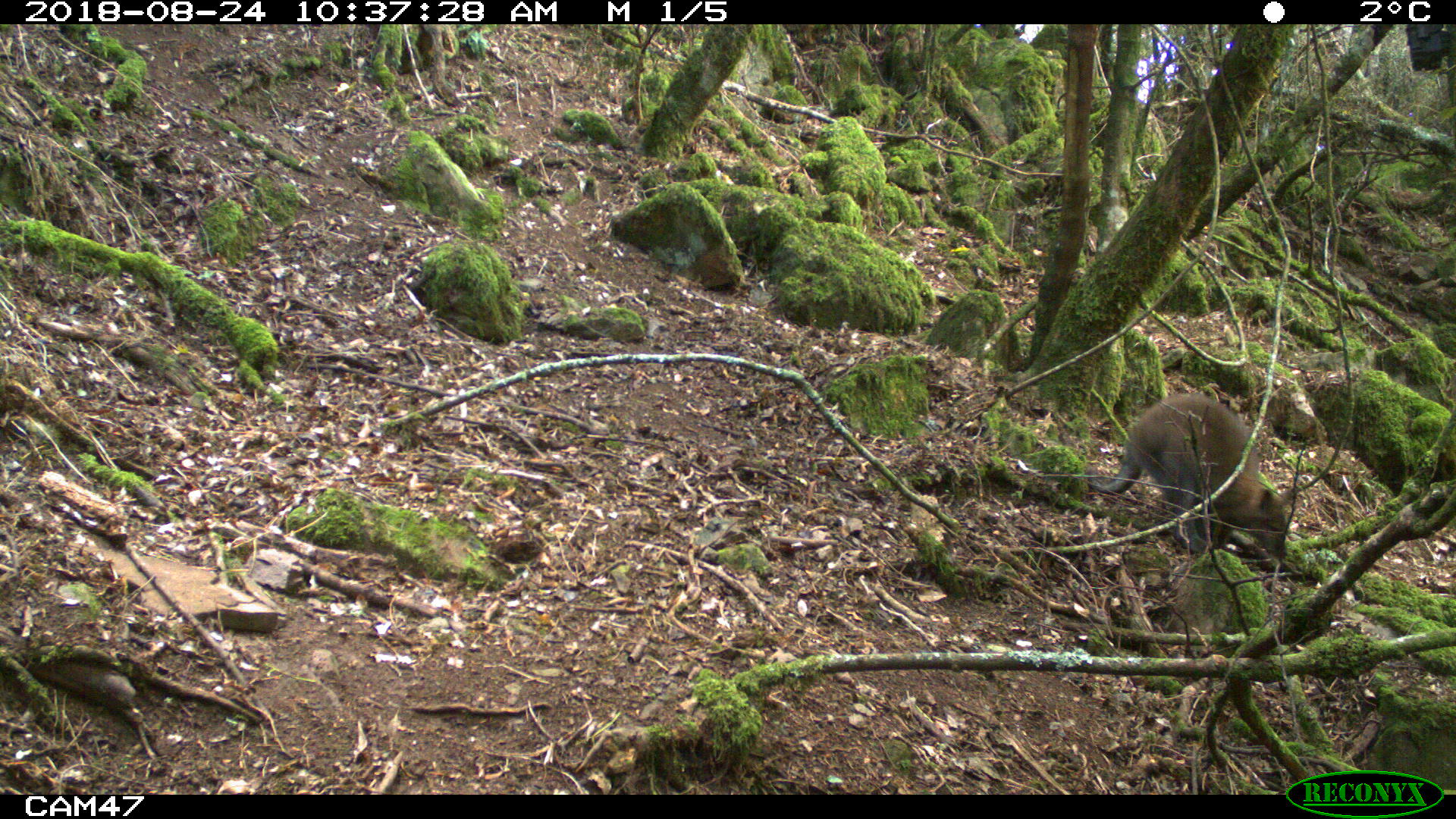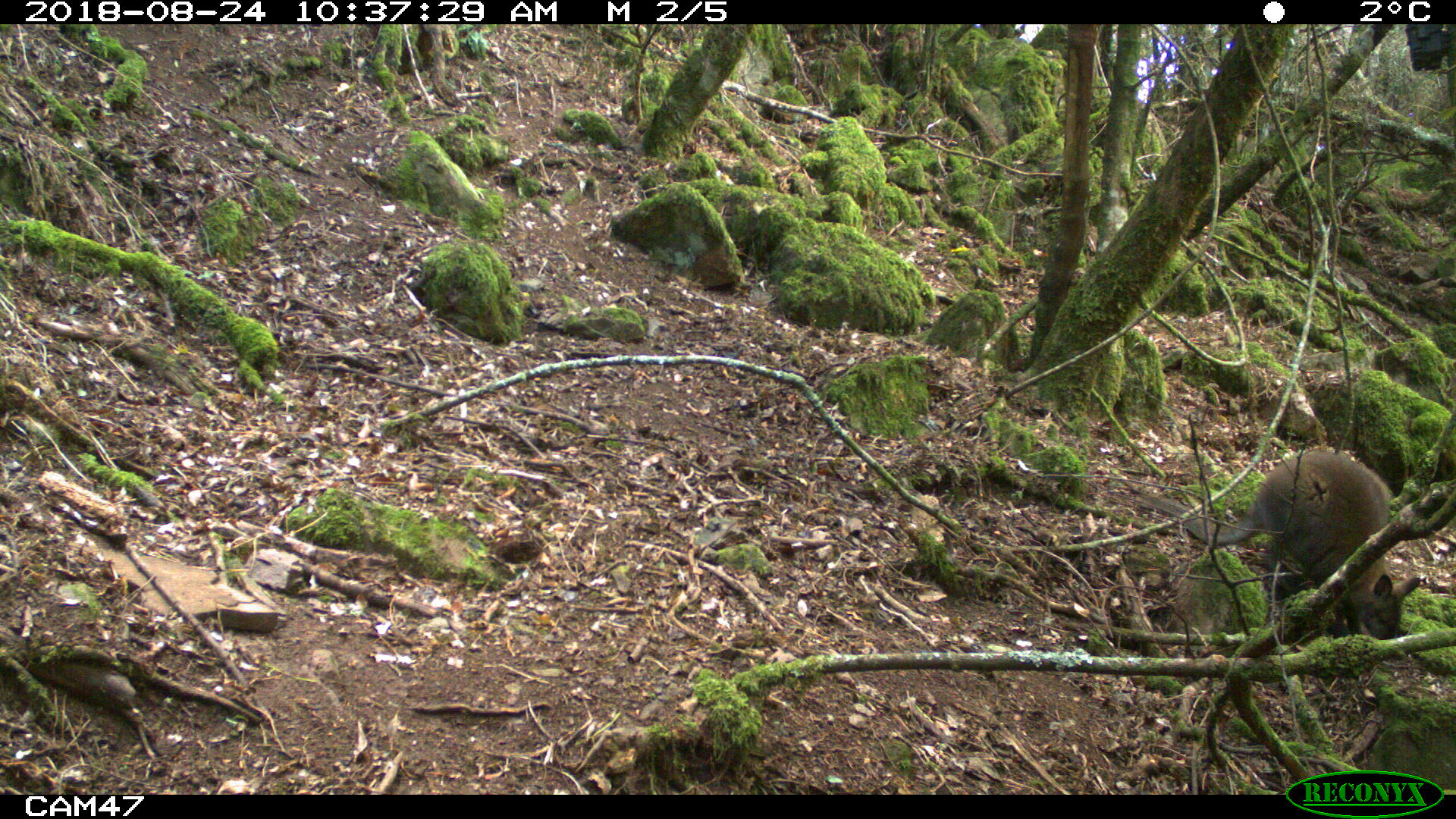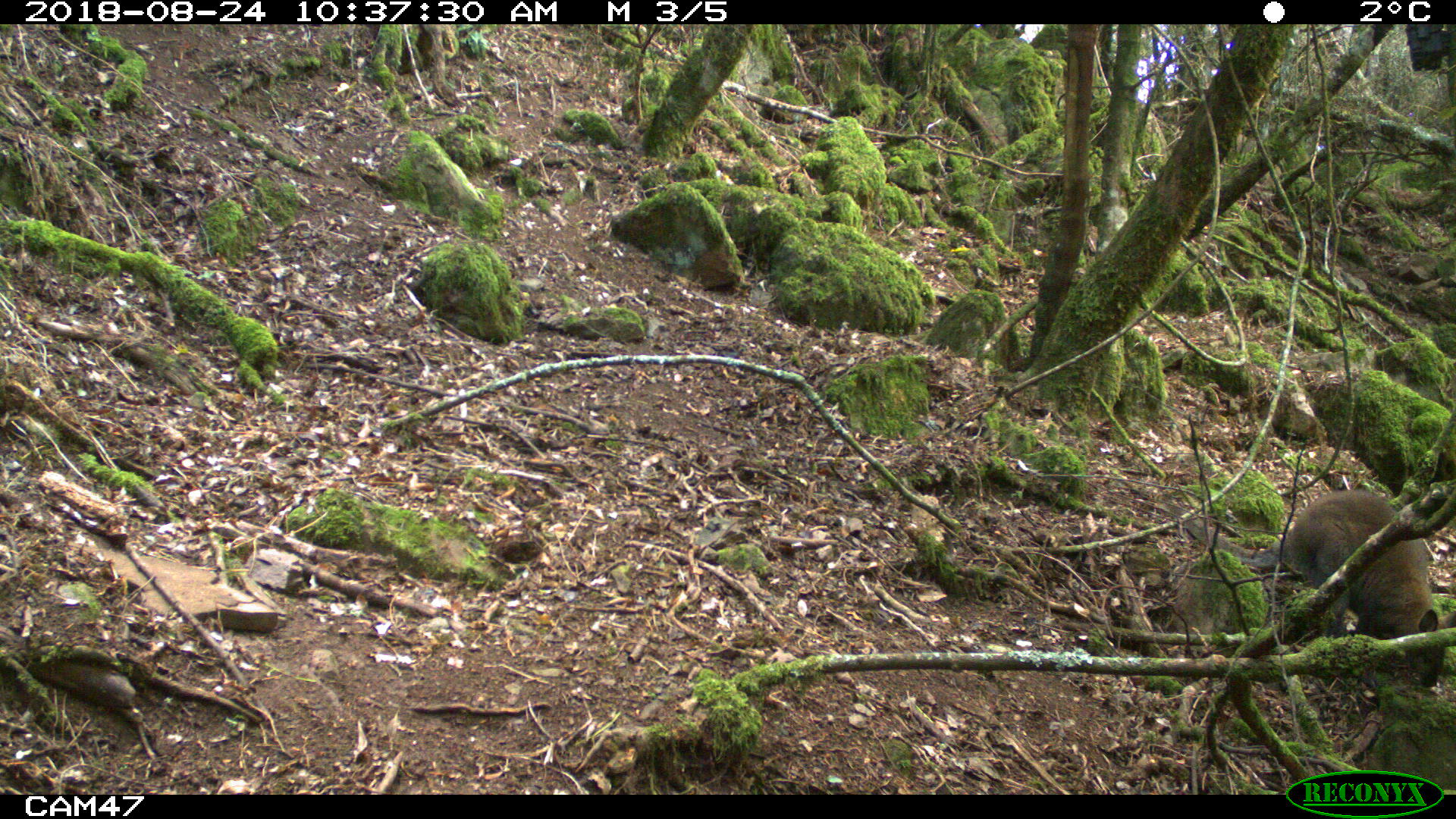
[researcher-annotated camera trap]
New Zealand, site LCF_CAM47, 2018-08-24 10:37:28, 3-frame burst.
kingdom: Animalia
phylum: Chordata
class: Mammalia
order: Diprotodontia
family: Macropodidae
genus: Notamacropus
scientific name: Notamacropus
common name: wallaby